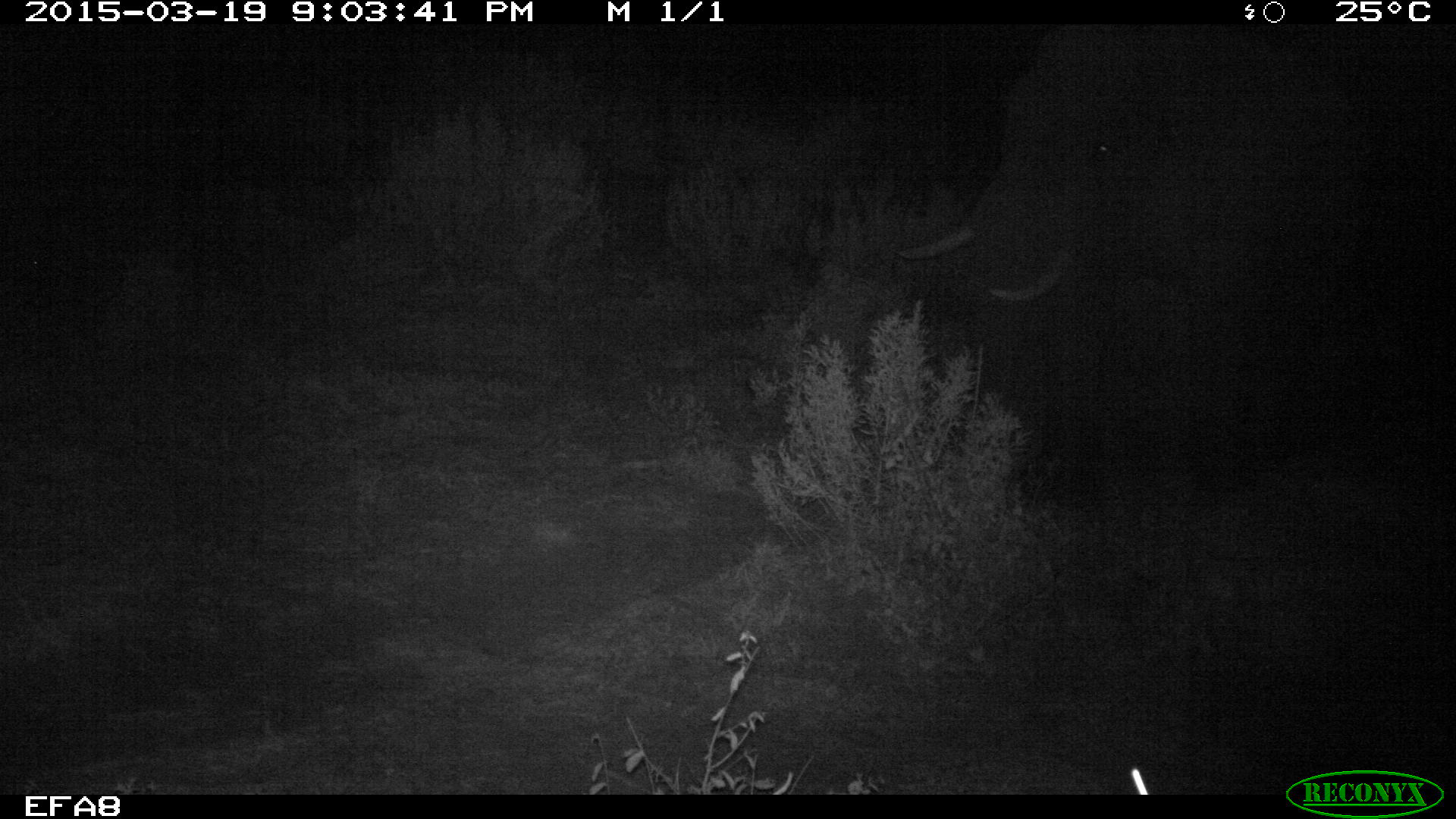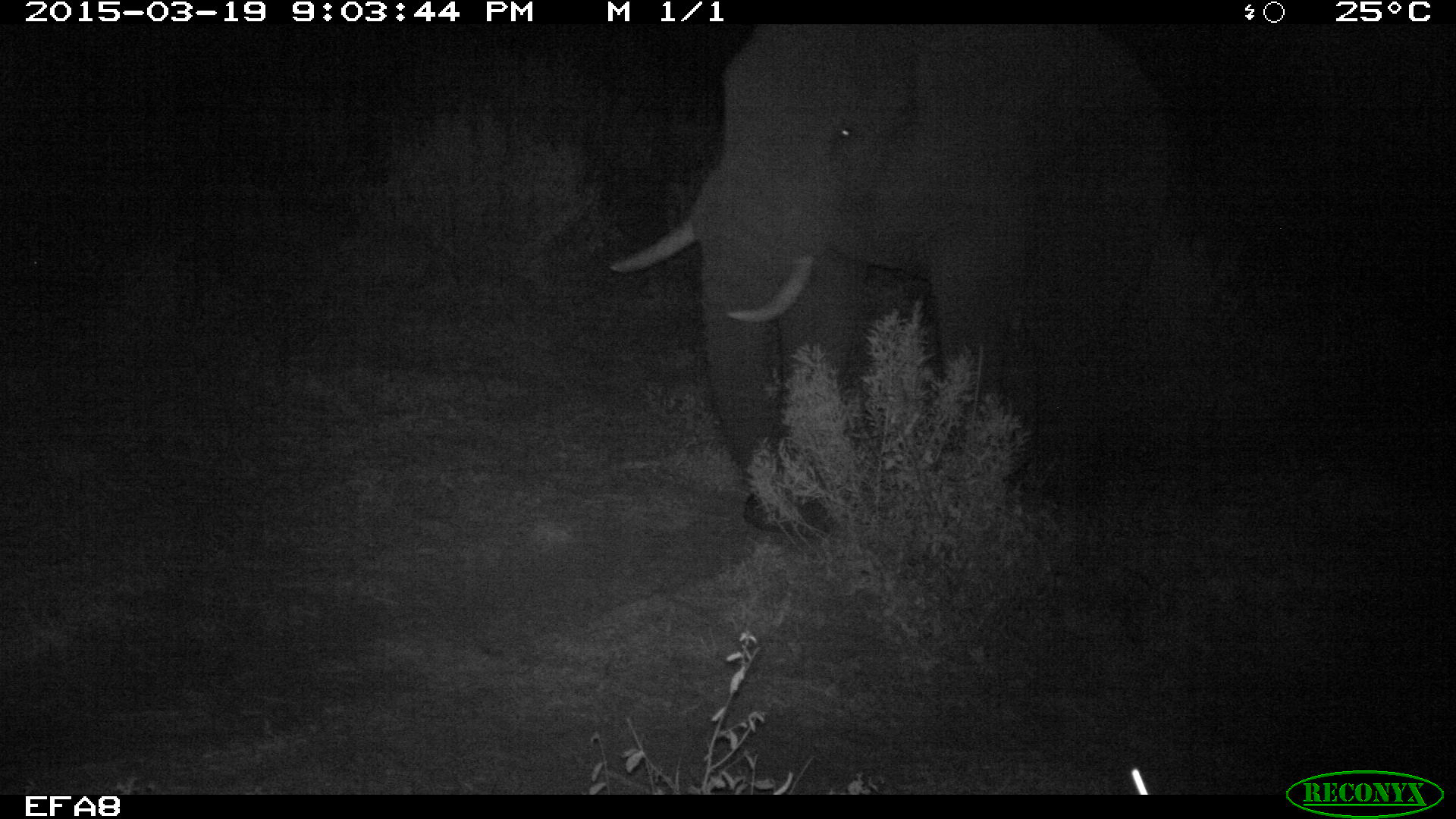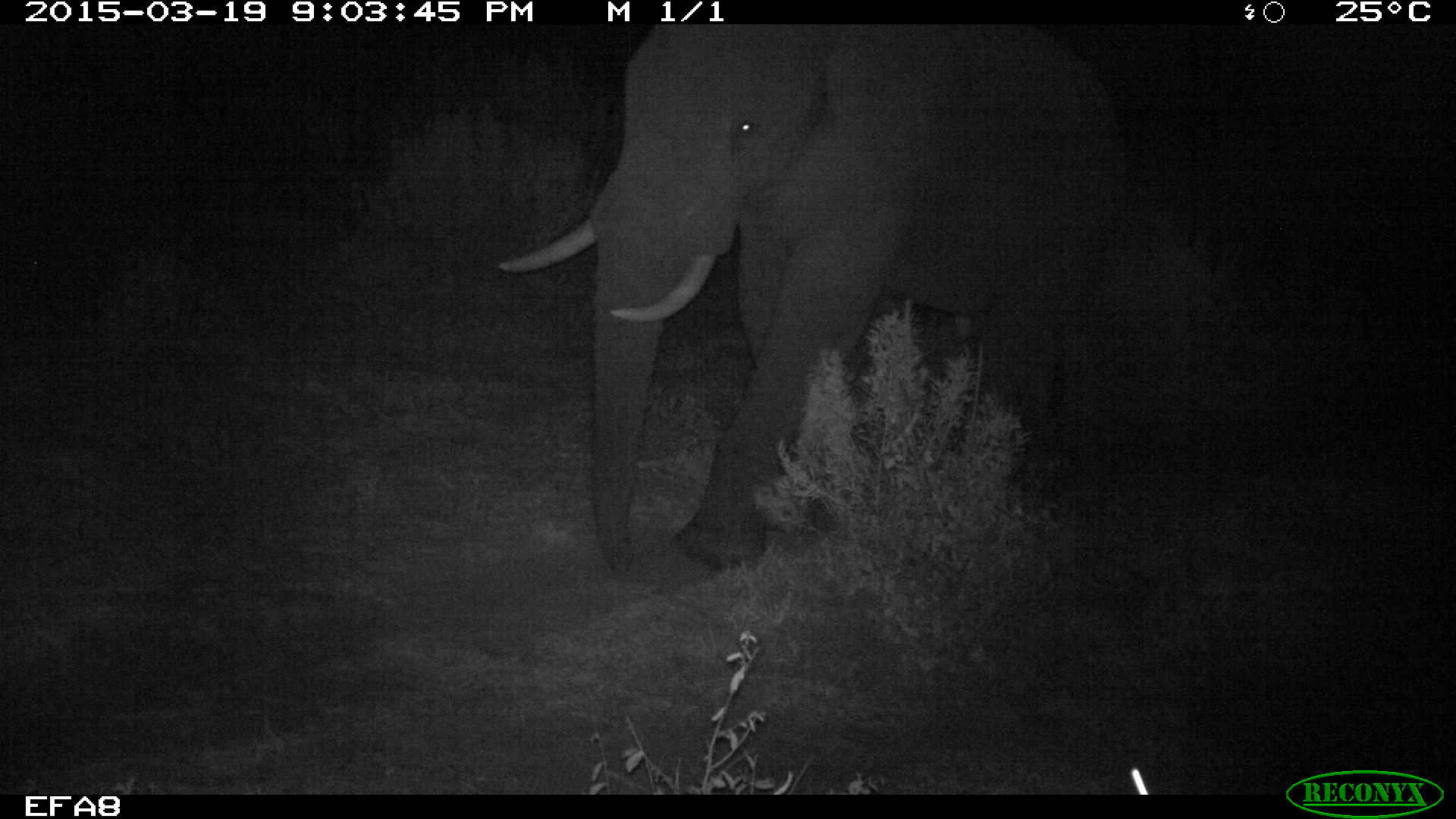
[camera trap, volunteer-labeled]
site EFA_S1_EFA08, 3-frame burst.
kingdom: Animalia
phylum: Chordata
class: Mammalia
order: Proboscidea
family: Elephantidae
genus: Loxodonta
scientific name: Loxodonta africana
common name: african bush elephant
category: elephant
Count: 1.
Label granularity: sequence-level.